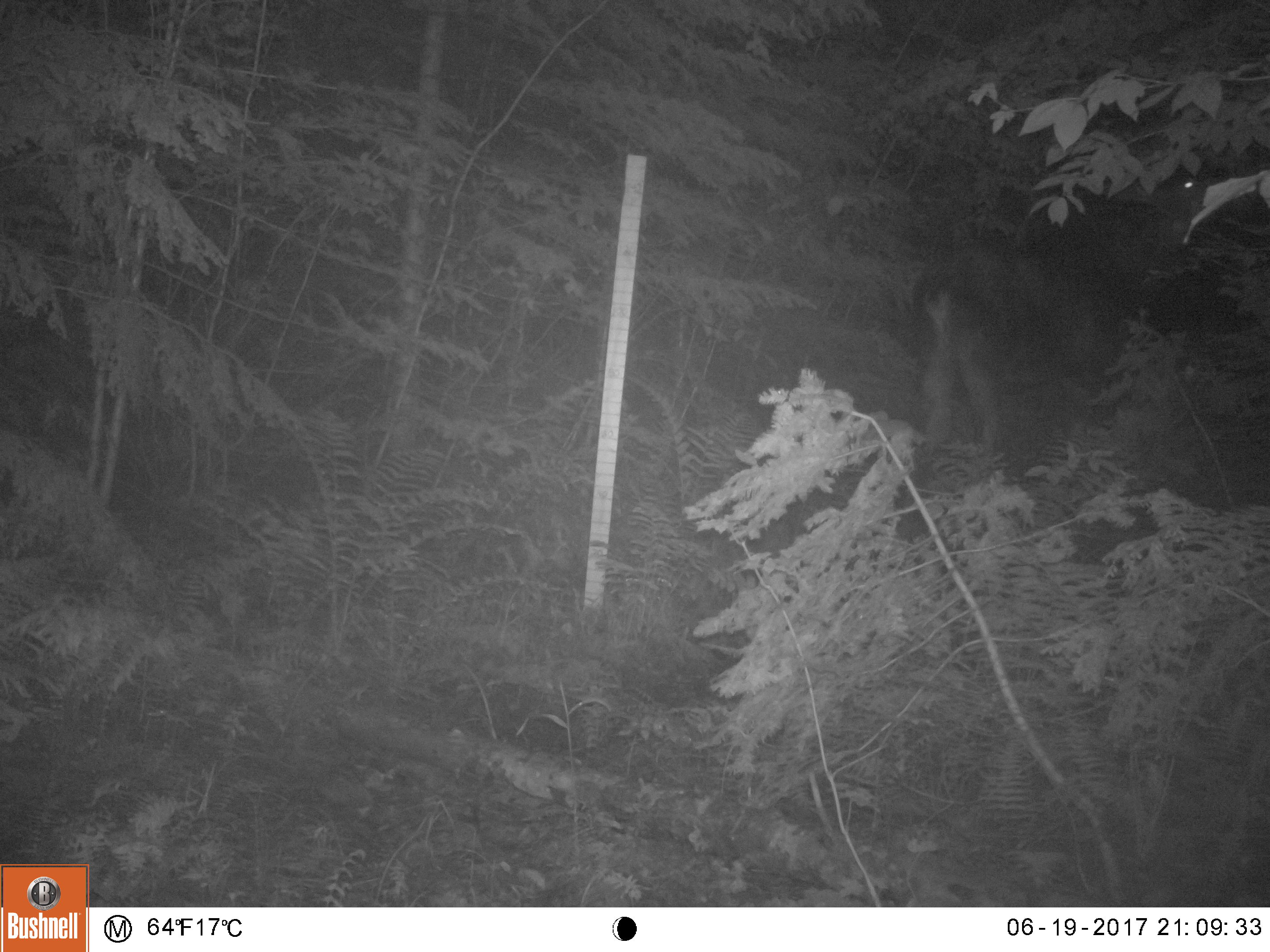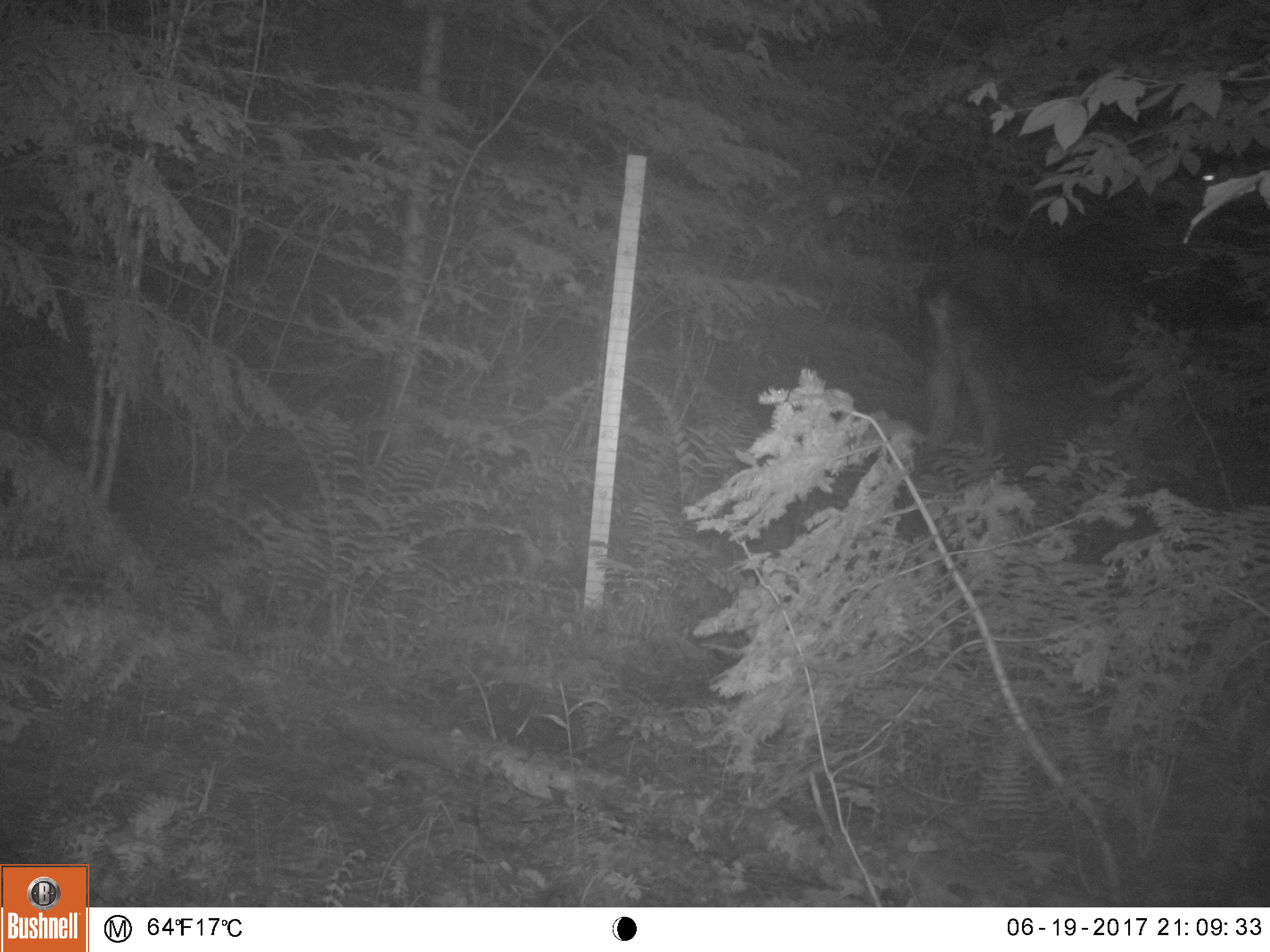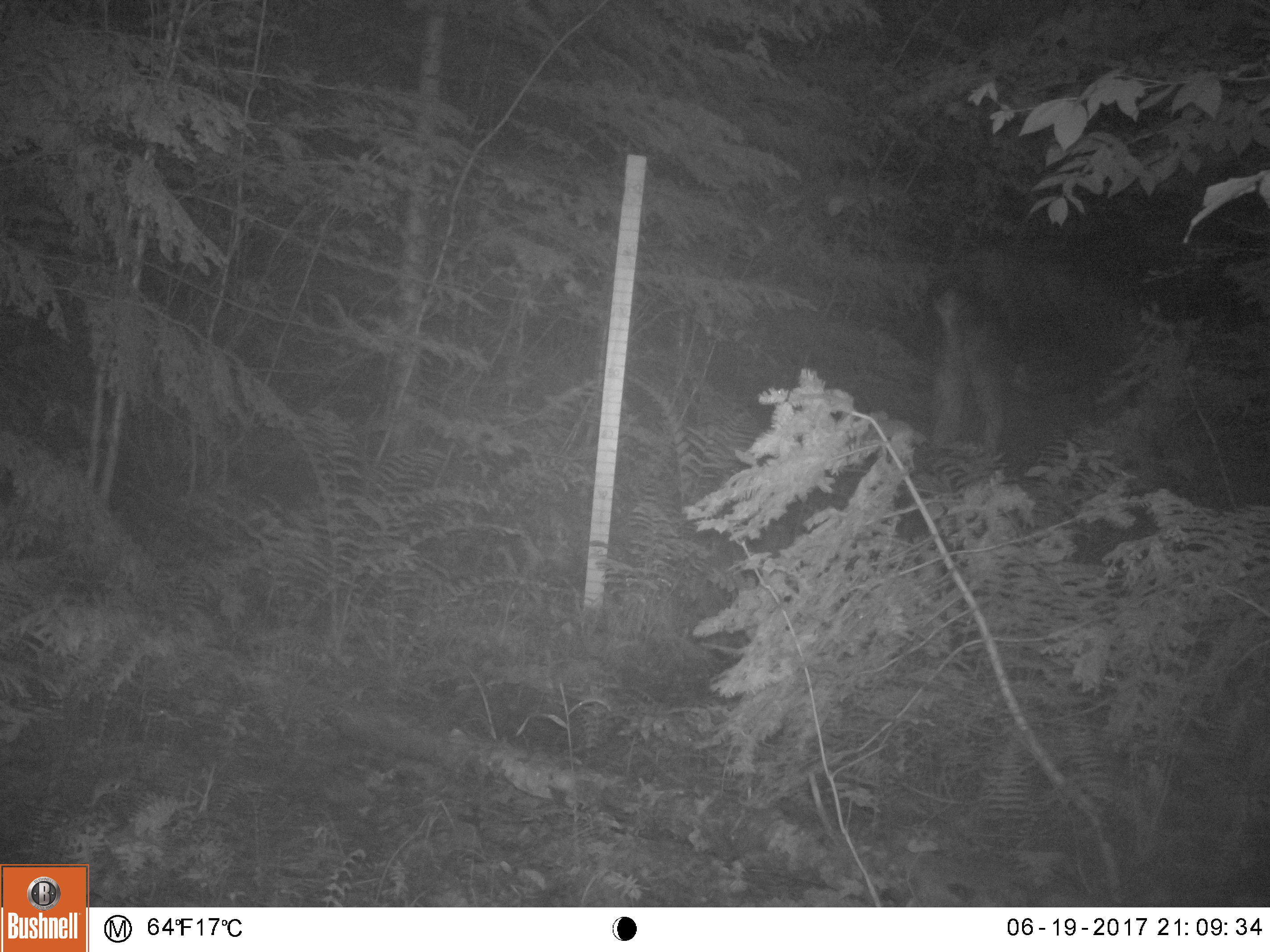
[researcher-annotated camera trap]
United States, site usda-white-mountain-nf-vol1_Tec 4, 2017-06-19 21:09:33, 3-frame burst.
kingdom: Animalia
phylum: Chordata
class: Mammalia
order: Artiodactyla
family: Cervidae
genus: Alces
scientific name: Alces alces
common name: moose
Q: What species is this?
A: Moose (Alces alces).